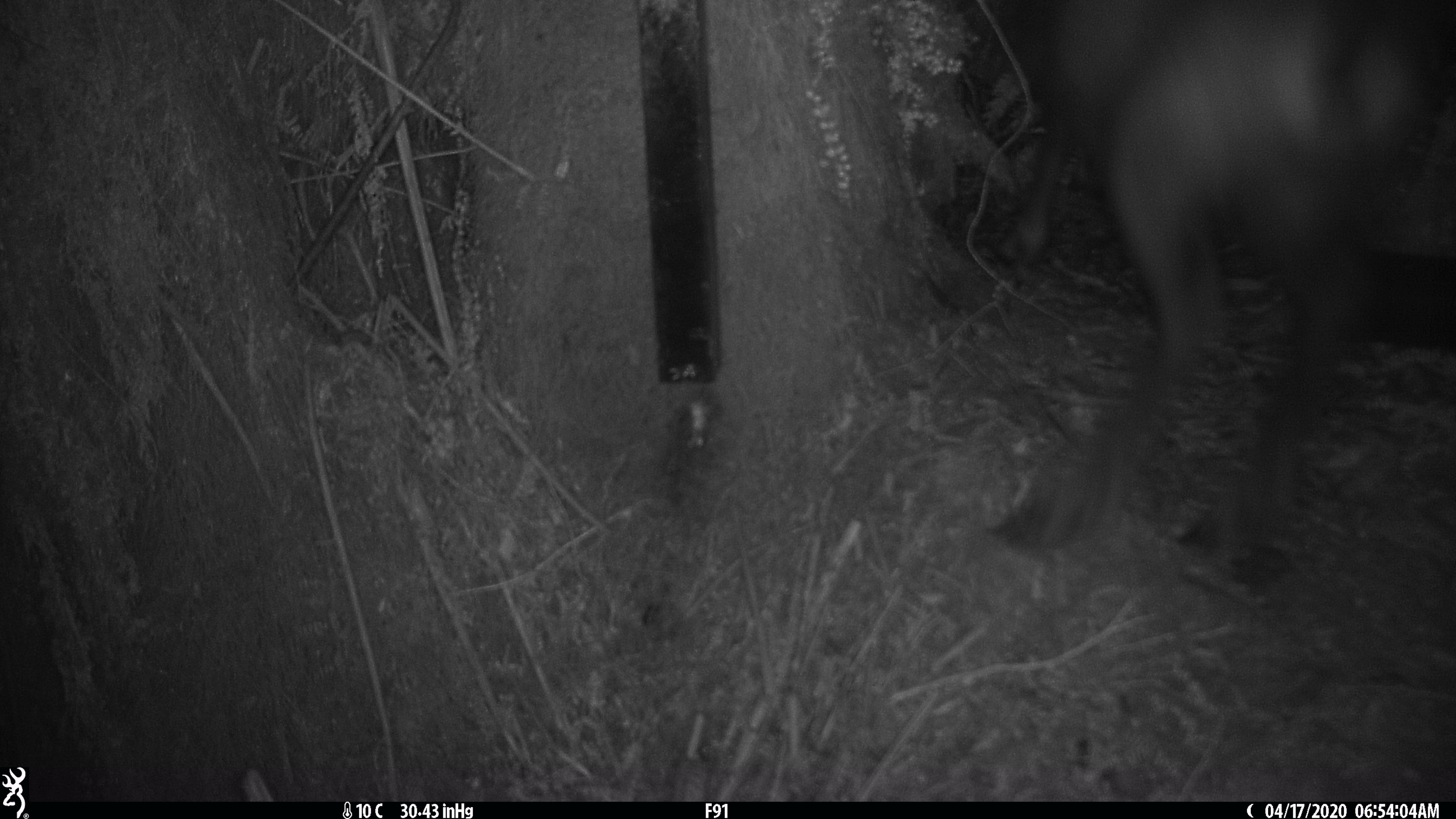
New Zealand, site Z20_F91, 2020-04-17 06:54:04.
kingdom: Animalia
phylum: Chordata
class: Mammalia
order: Artiodactyla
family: Bovidae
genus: Rupicapra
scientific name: Rupicapra rupicapra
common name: alpine chamois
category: chamois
Chamois (alpine chamois) (Rupicapra rupicapra).